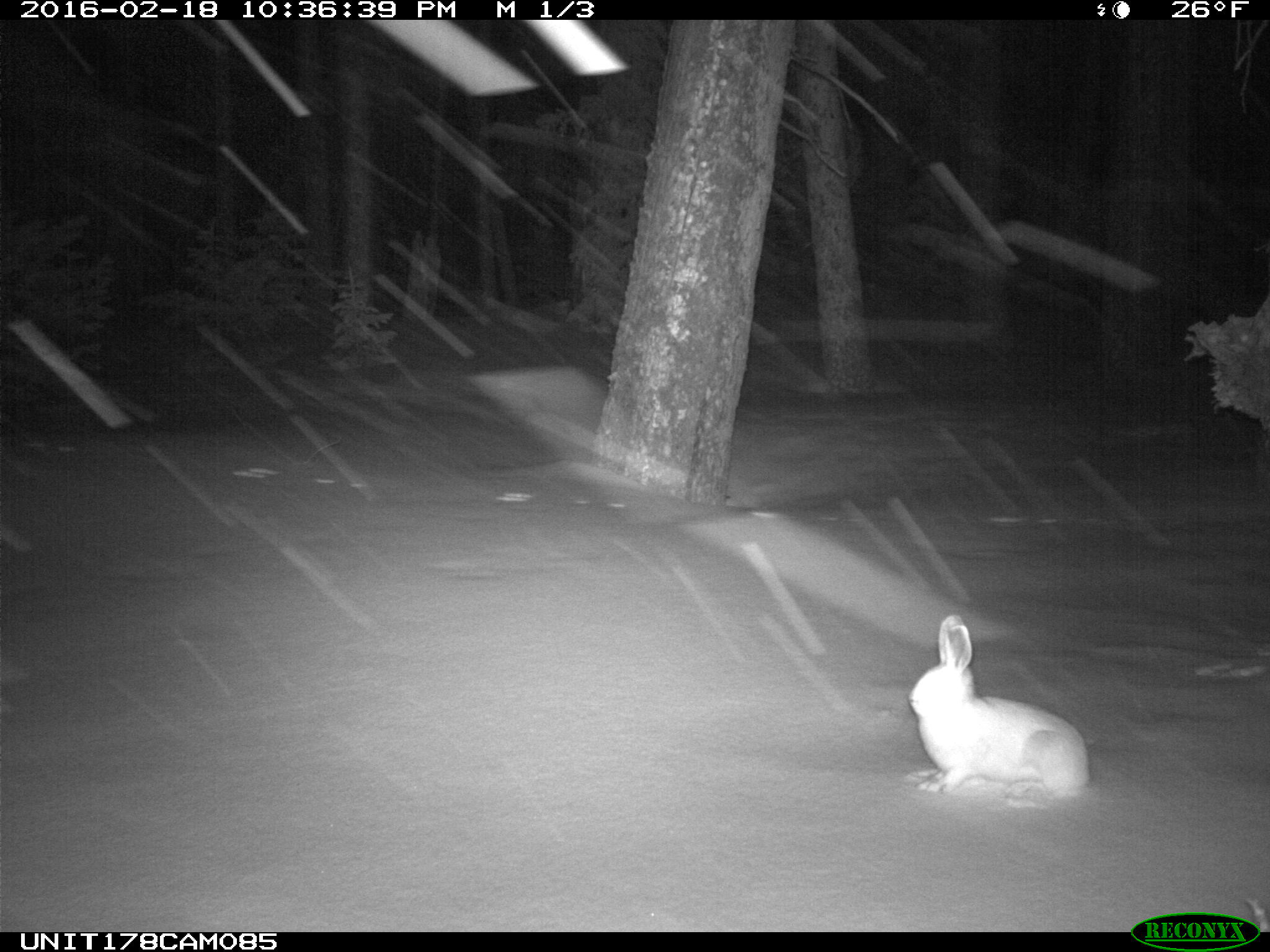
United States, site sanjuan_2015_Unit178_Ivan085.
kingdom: Animalia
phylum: Chordata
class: Mammalia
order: Lagomorpha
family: Leporidae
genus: Lepus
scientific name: Lepus americanus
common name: snowshoe hare